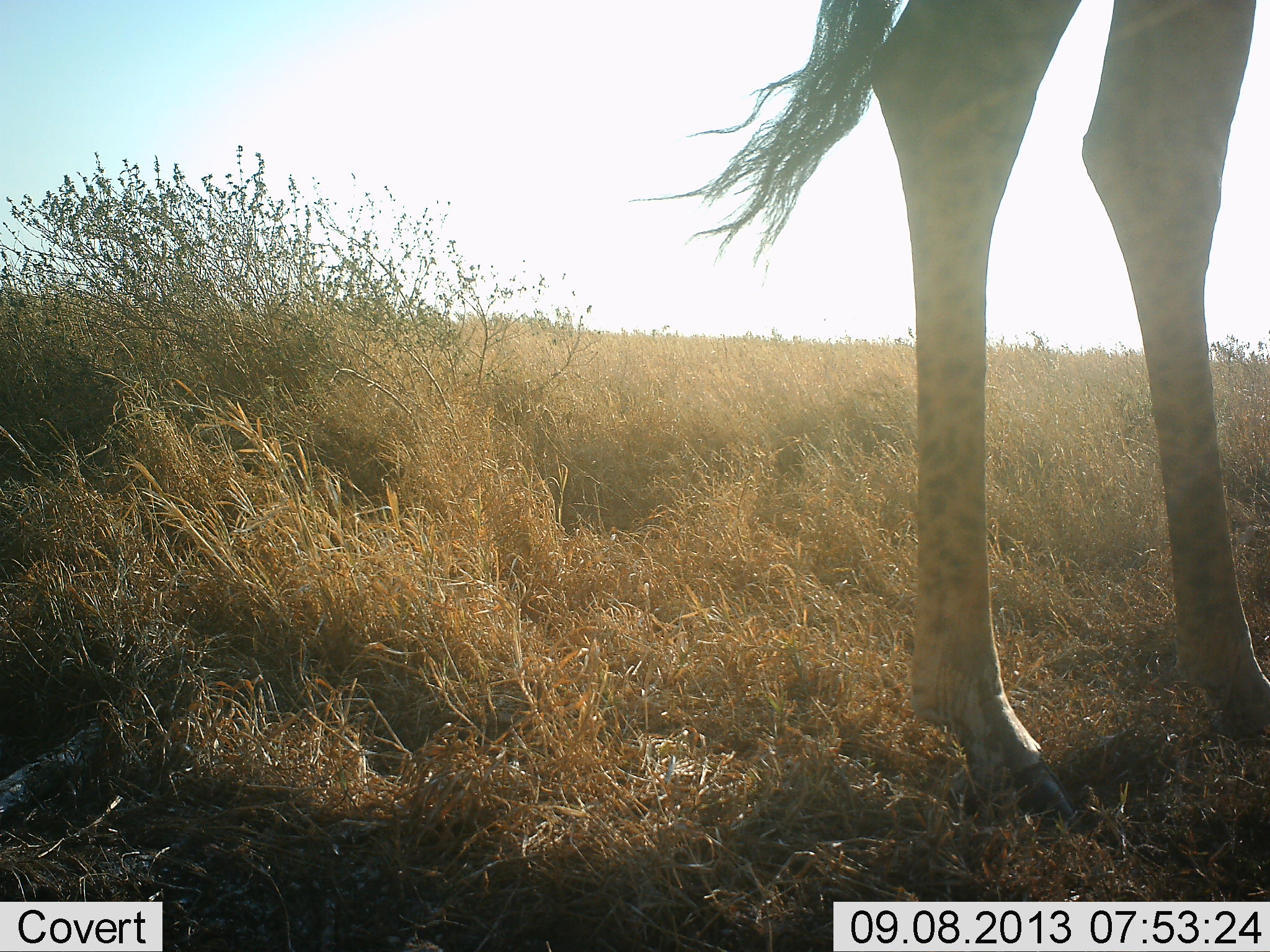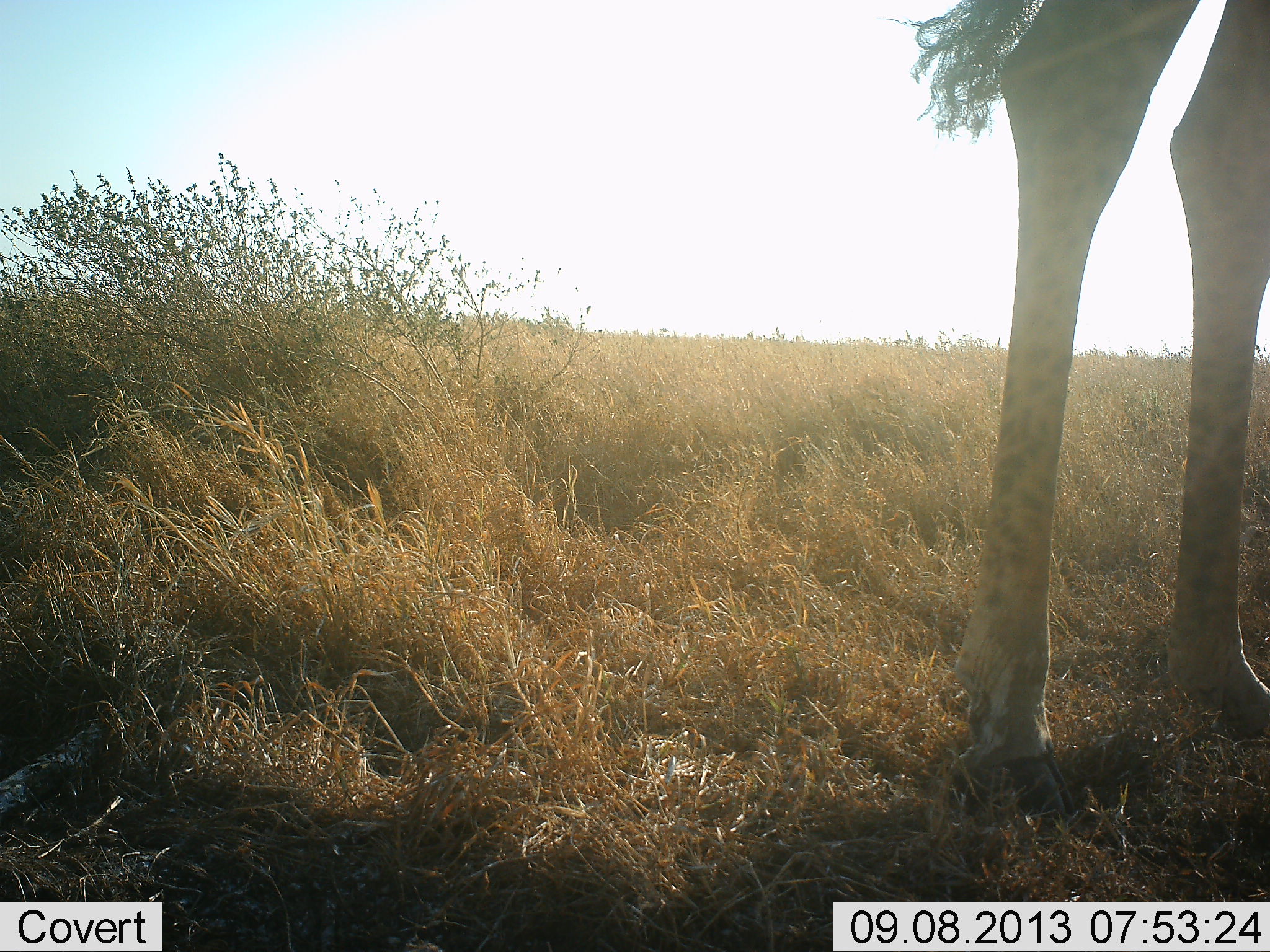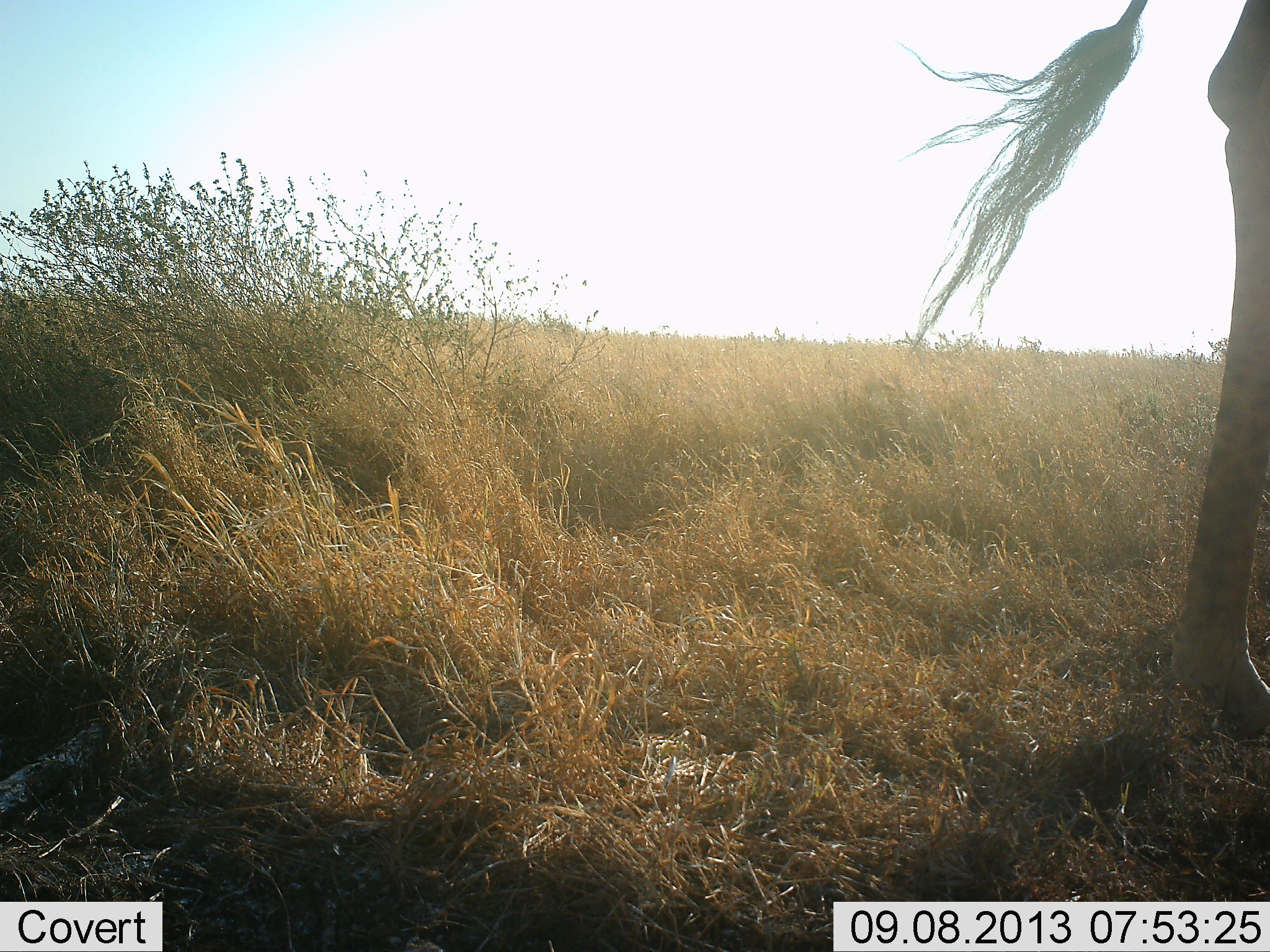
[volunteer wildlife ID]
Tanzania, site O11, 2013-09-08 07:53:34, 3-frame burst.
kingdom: Animalia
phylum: Chordata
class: Mammalia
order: Artiodactyla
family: Giraffidae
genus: Giraffa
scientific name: Giraffa camelopardalis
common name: giraffe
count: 1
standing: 47%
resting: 0%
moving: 53%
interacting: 0%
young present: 0%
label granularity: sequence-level